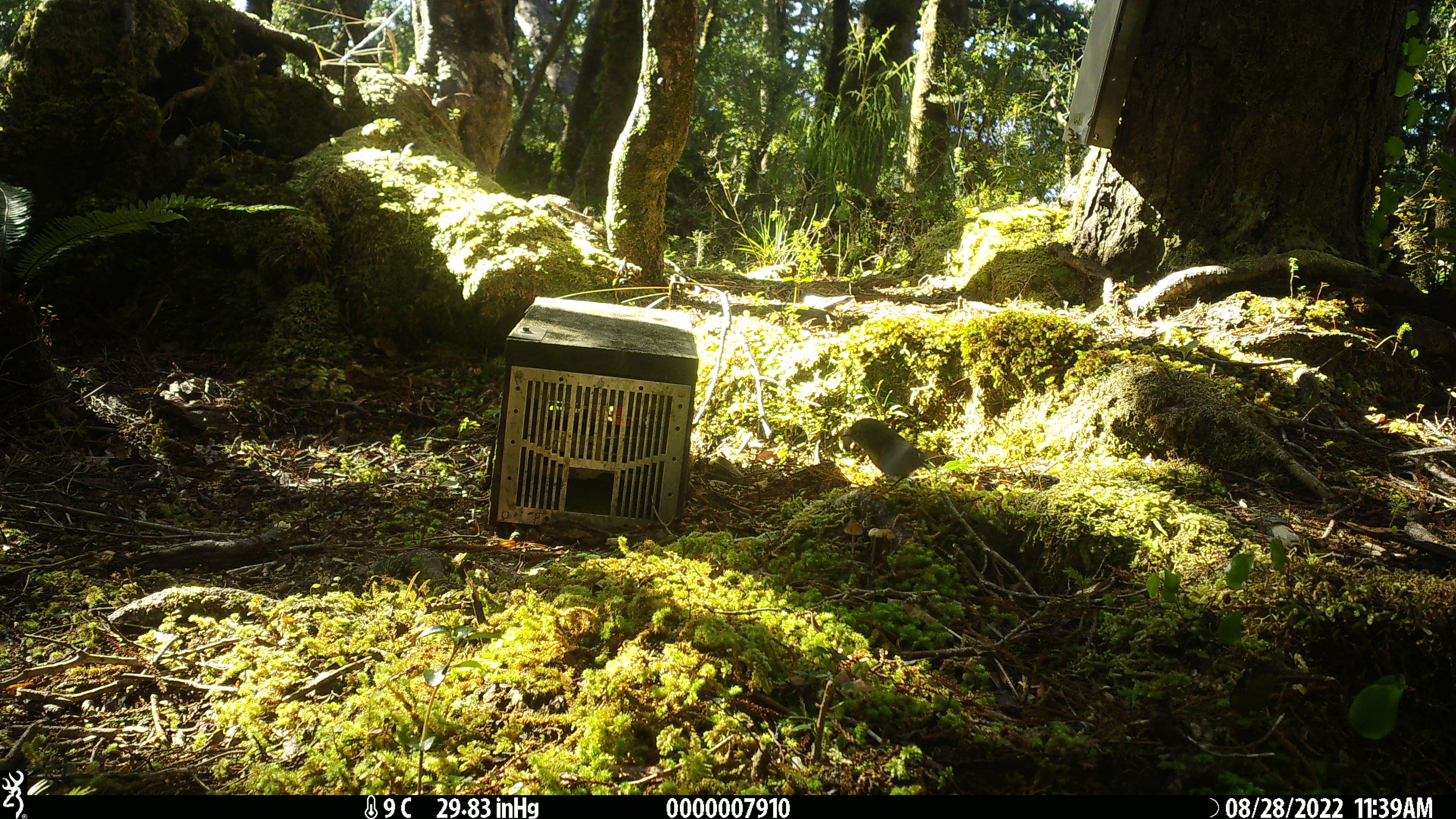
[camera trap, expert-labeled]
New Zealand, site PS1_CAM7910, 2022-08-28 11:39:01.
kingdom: Animalia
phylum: Chordata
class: Aves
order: Passeriformes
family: Petroicidae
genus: Petroica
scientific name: Petroica macrocephala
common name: tomtit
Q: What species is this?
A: Tomtit (Petroica macrocephala).